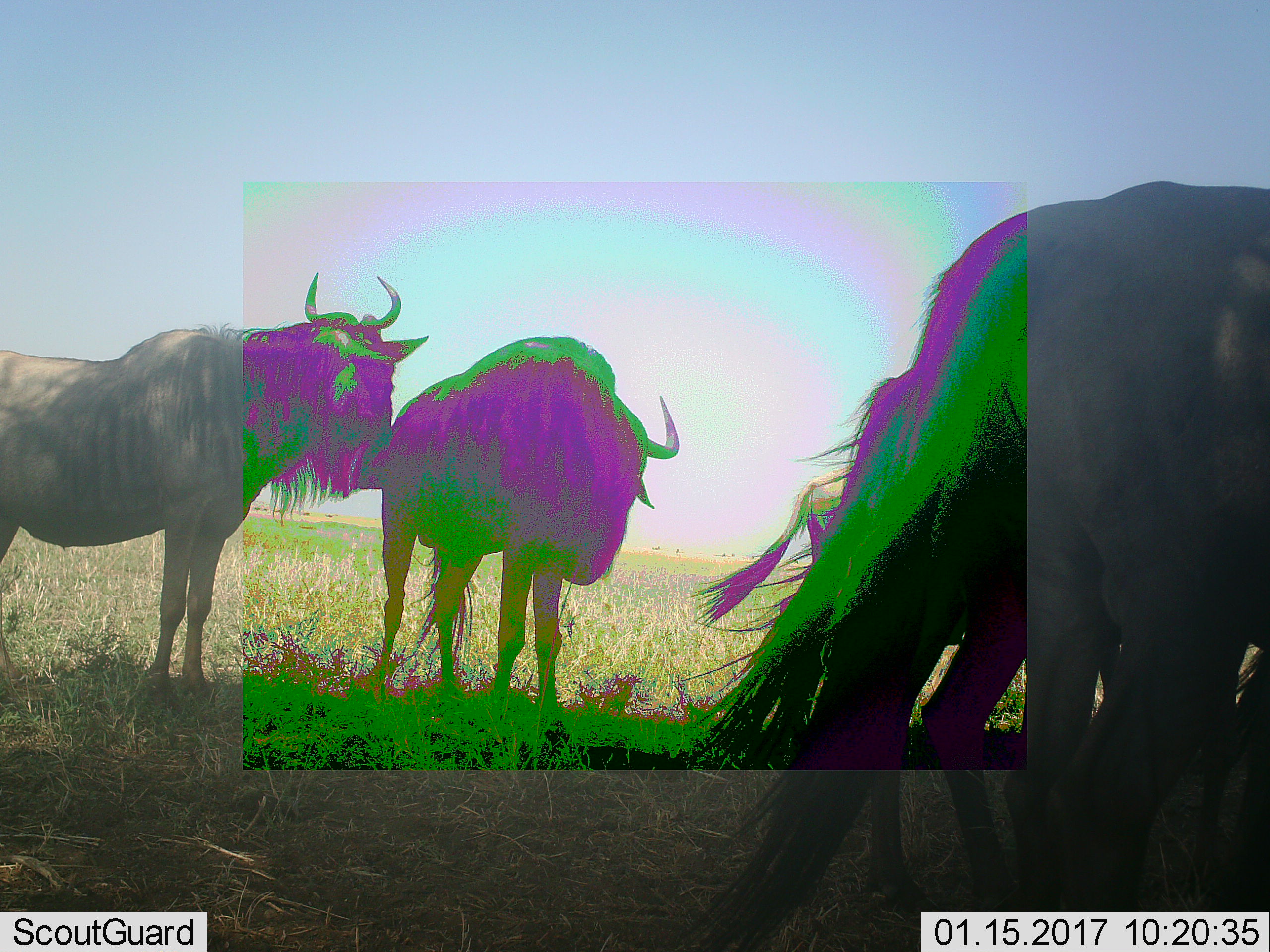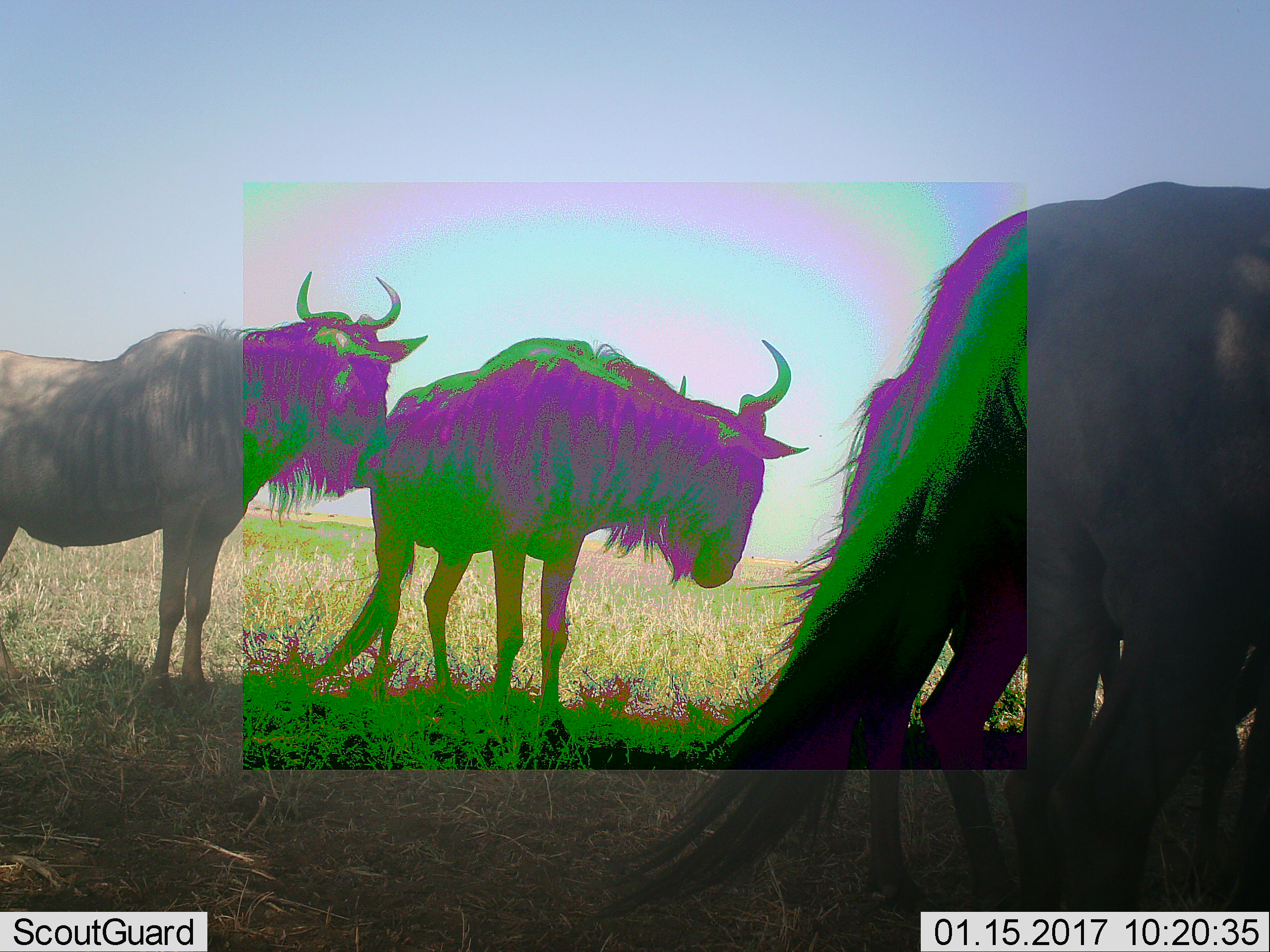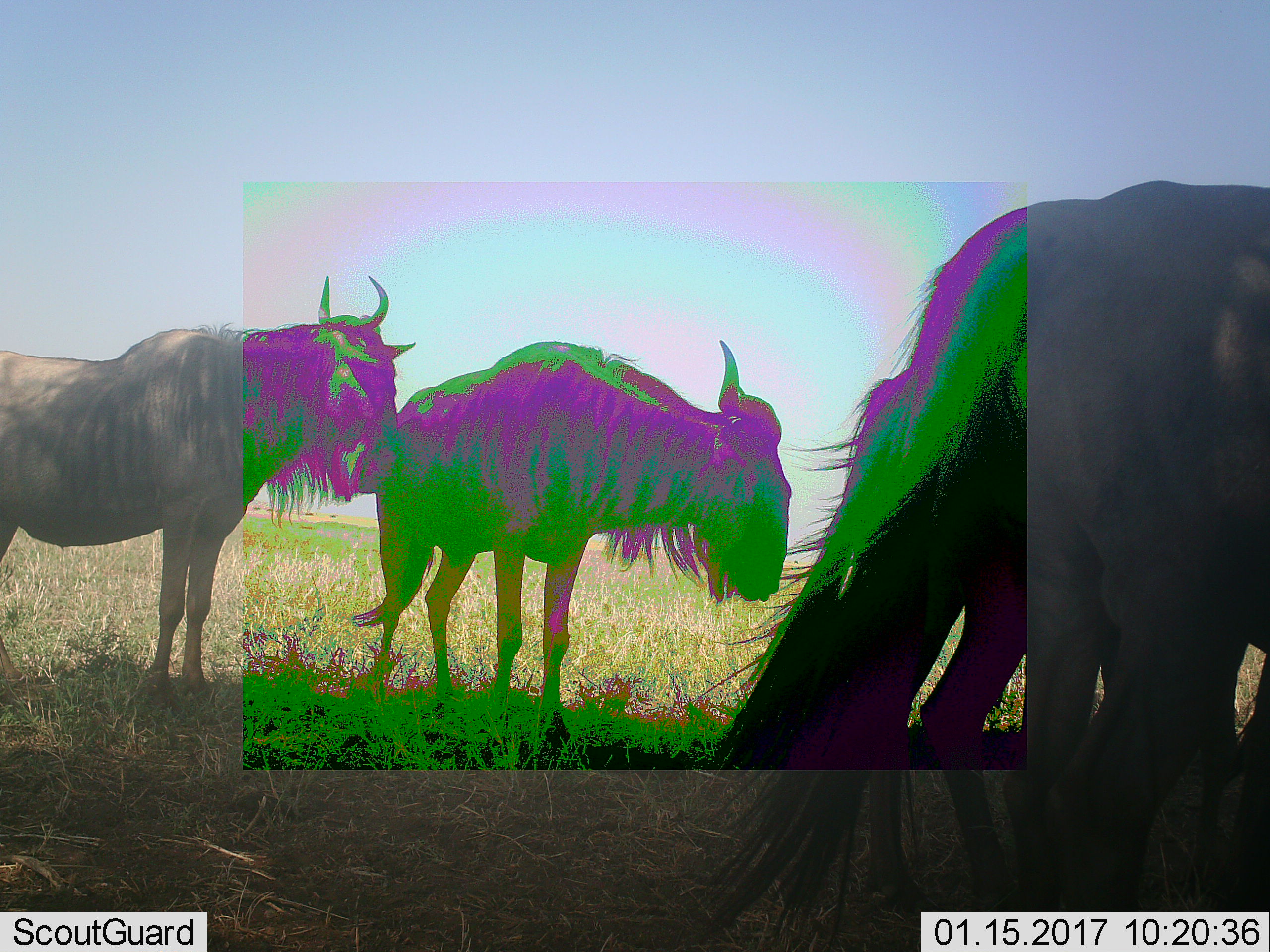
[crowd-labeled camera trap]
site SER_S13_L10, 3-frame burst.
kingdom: Animalia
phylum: Chordata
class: Mammalia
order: Artiodactyla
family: Bovidae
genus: Connochaetes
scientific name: Connochaetes taurinus taurinus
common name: blue wildebeest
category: wildebeestblue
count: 4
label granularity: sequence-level